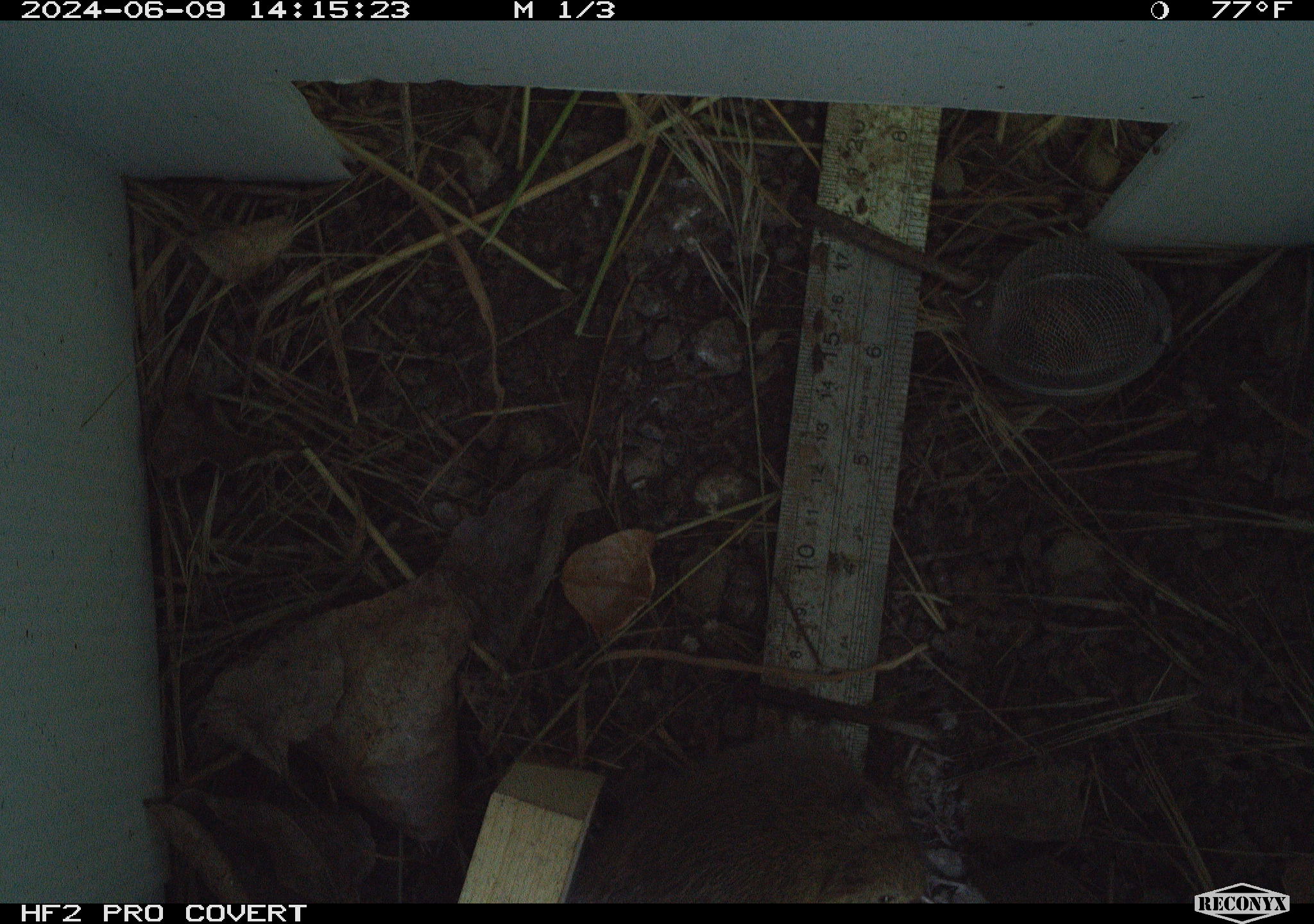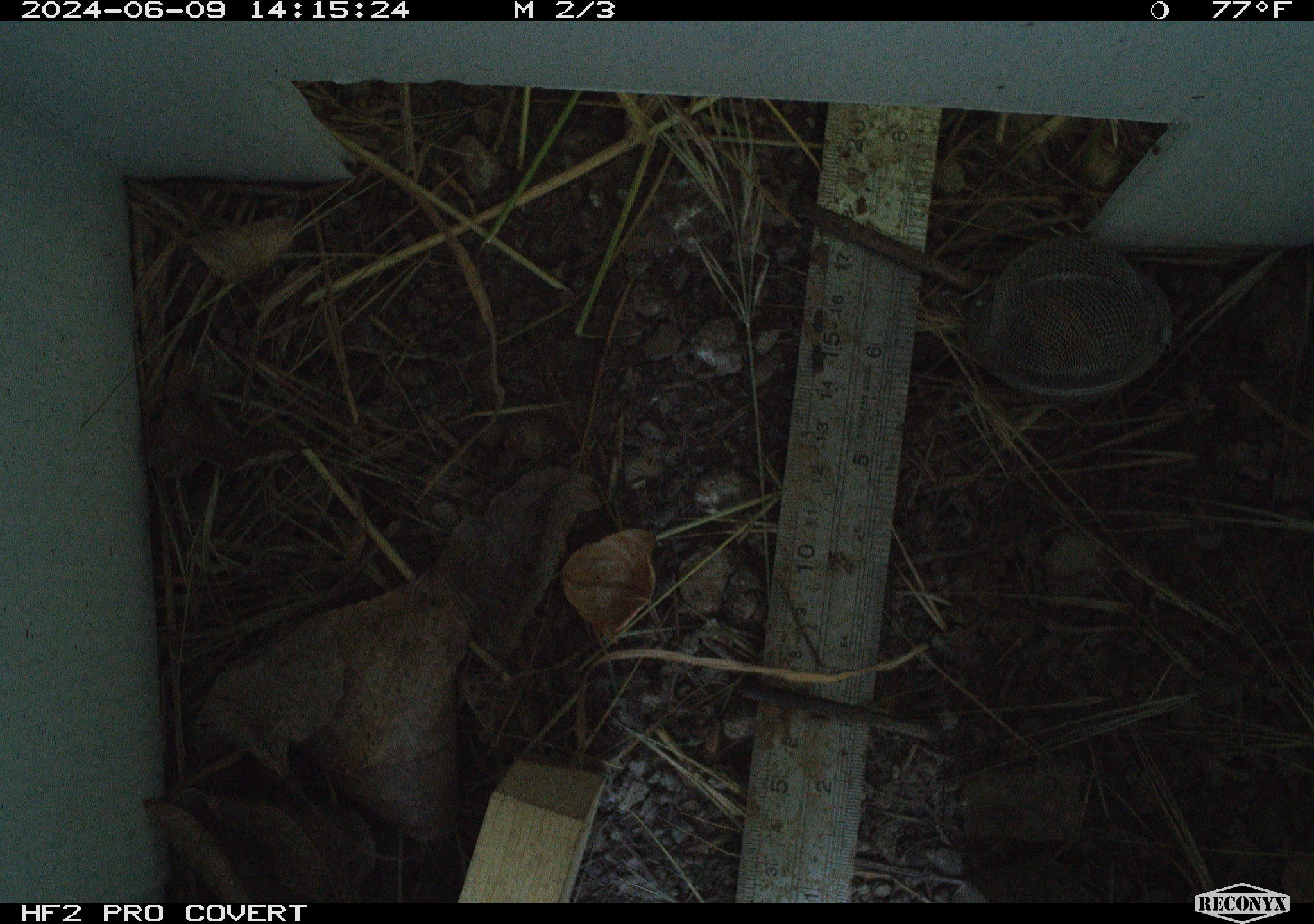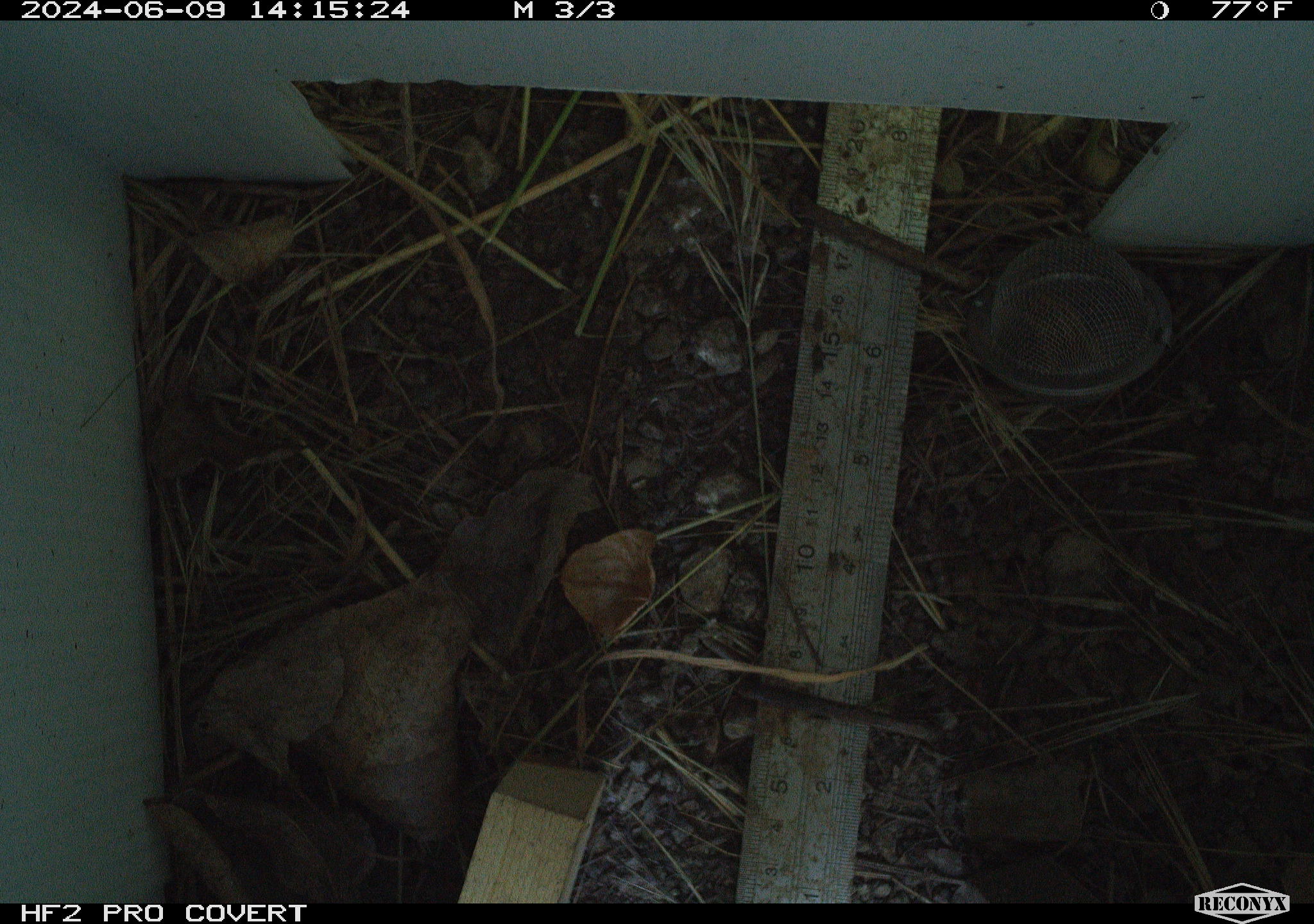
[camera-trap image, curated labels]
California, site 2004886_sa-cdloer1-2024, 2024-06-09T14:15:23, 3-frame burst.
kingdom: Animalia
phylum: Chordata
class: Mammalia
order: Rodentia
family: Cricetidae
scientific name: Arvicolinae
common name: voles, lemmings, and muskrats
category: arvicolinae subfamily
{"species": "arvicolinae subfamily (voles, lemmings, and muskrats) (Arvicolinae)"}